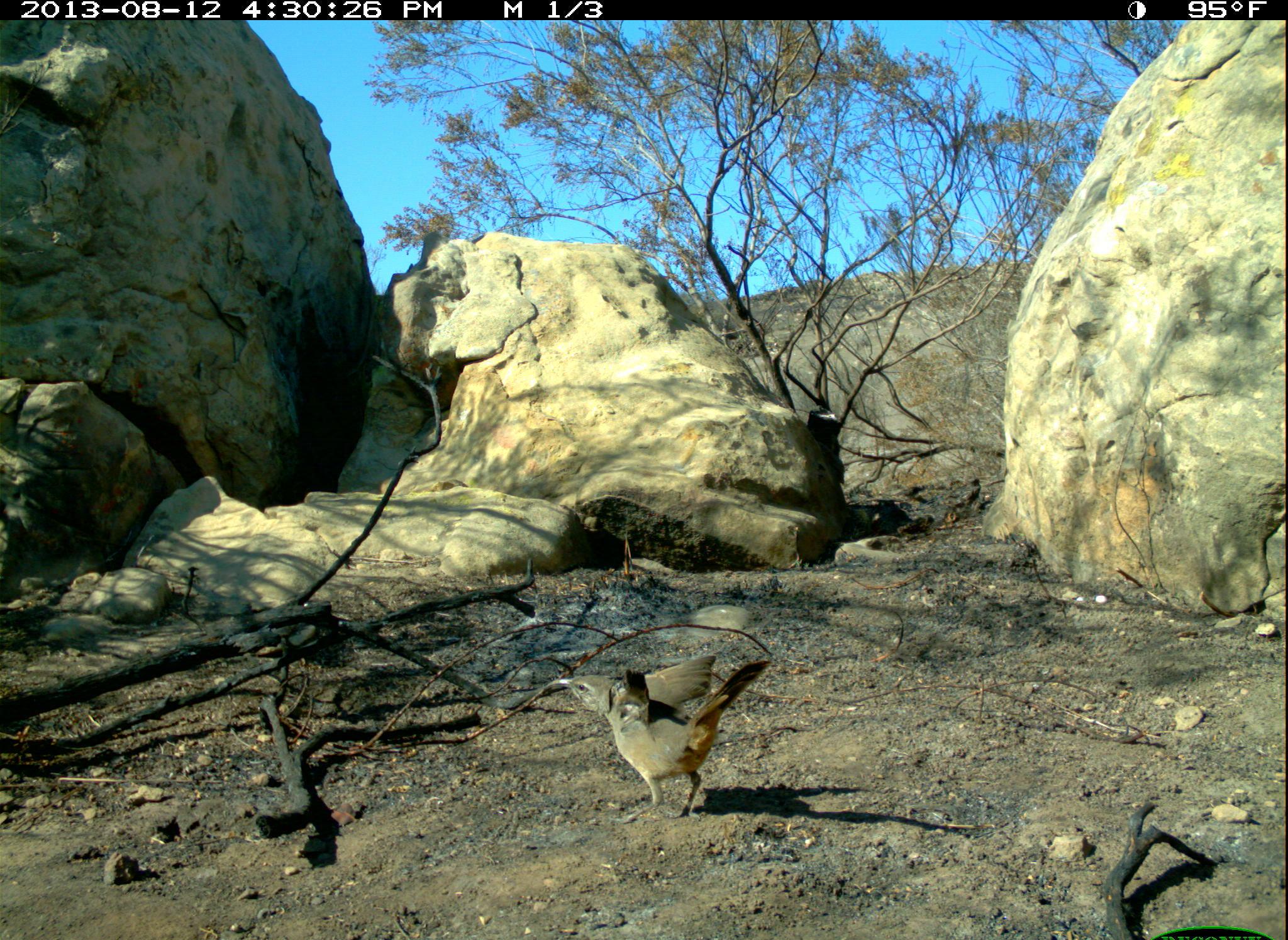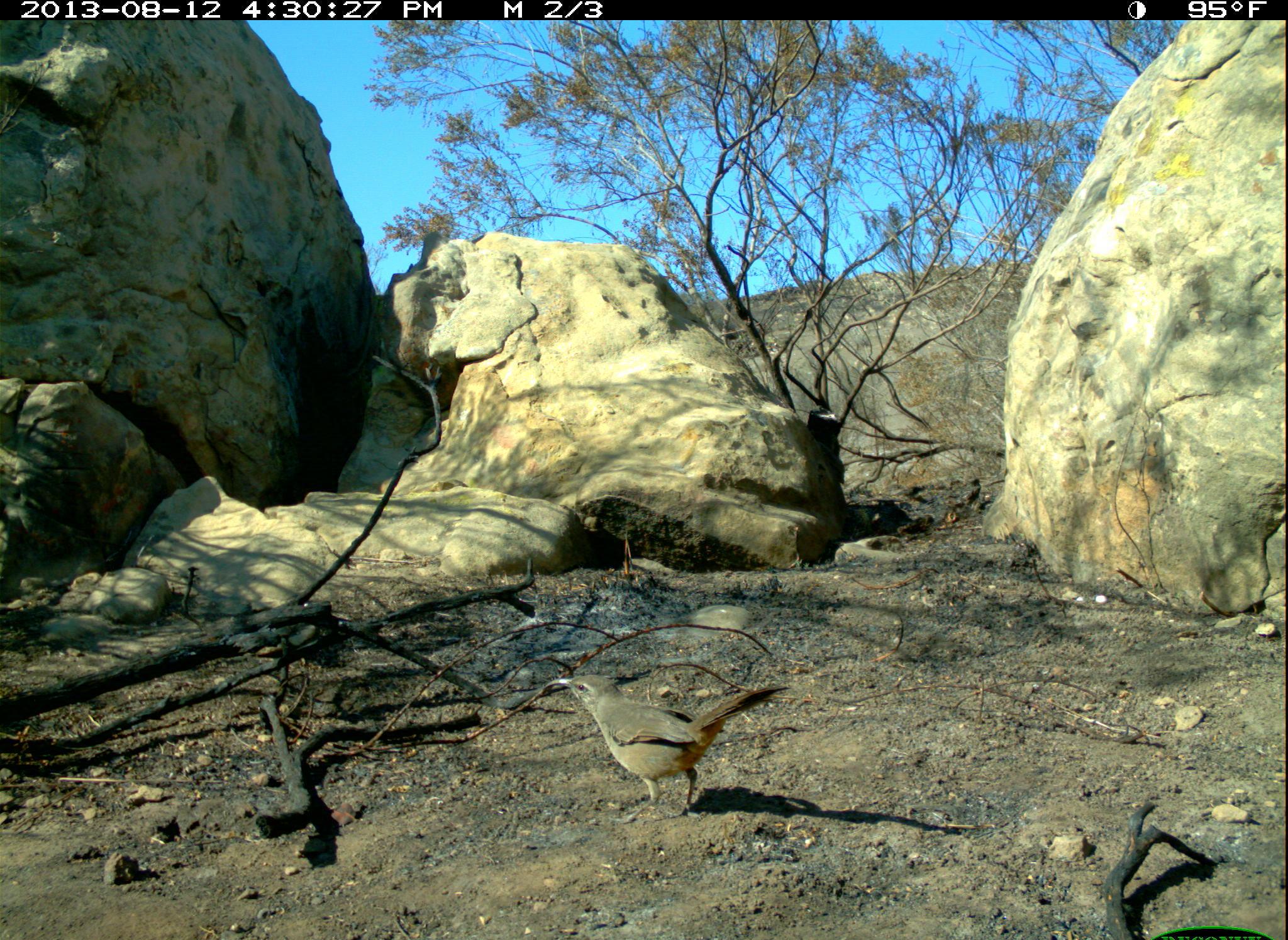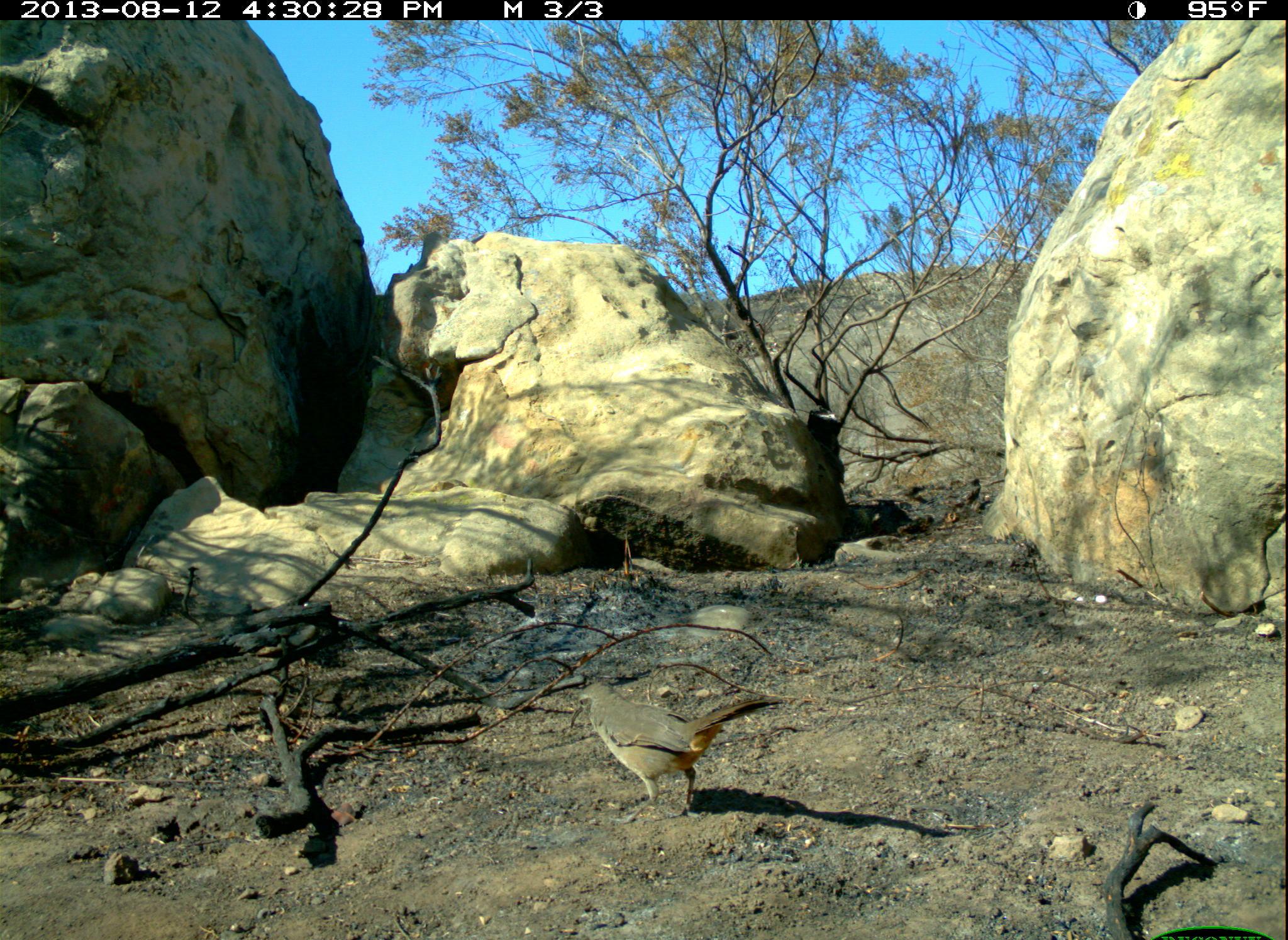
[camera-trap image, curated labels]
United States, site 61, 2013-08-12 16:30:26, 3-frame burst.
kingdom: Animalia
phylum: Chordata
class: Aves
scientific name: Aves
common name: bird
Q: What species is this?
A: Bird (Aves).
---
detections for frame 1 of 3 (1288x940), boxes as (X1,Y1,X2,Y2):
bird: (541,639,779,823)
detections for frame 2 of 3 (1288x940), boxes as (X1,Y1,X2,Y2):
bird: (549,670,792,818)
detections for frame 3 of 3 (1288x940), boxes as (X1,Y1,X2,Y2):
bird: (573,662,787,830)